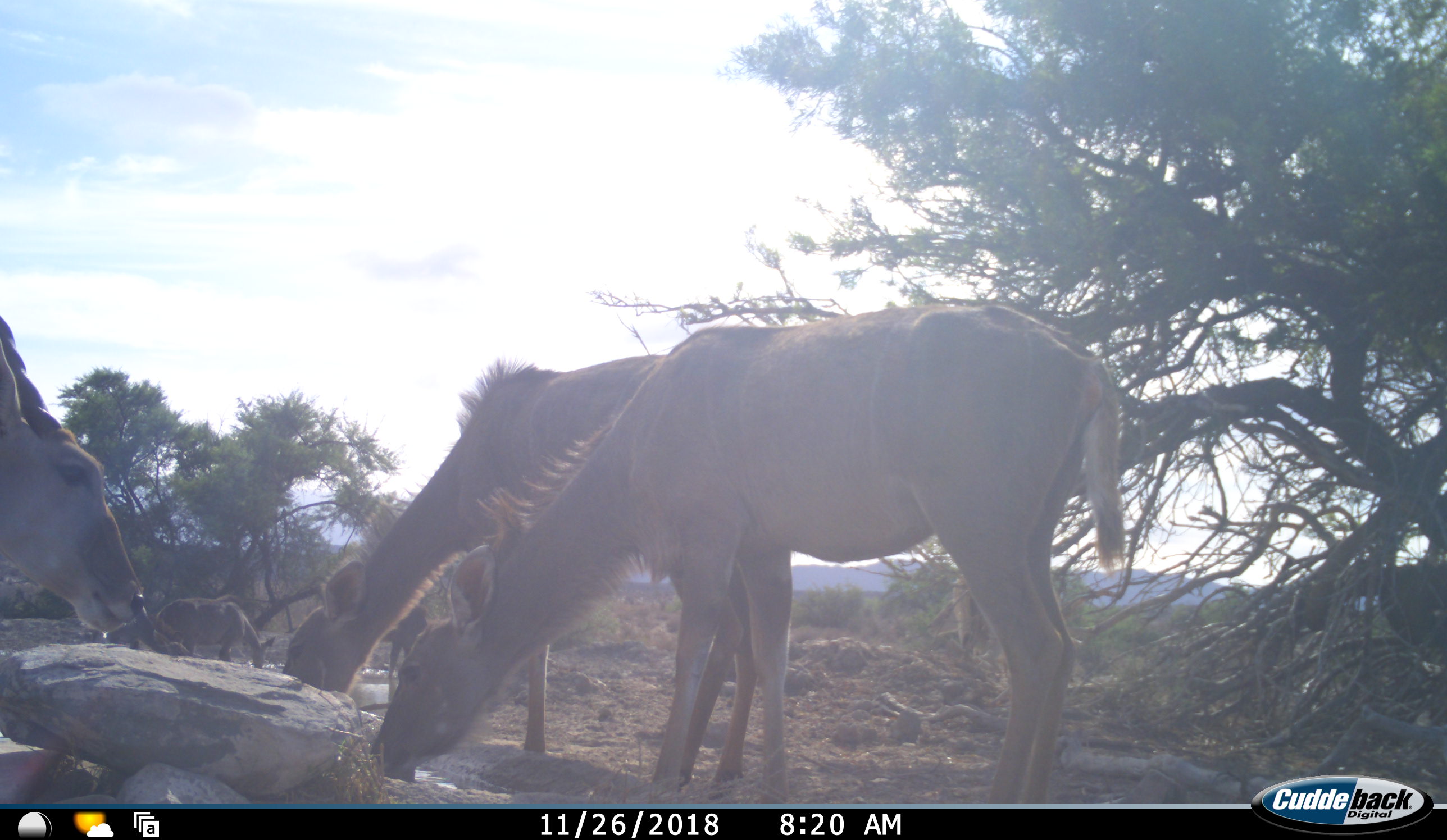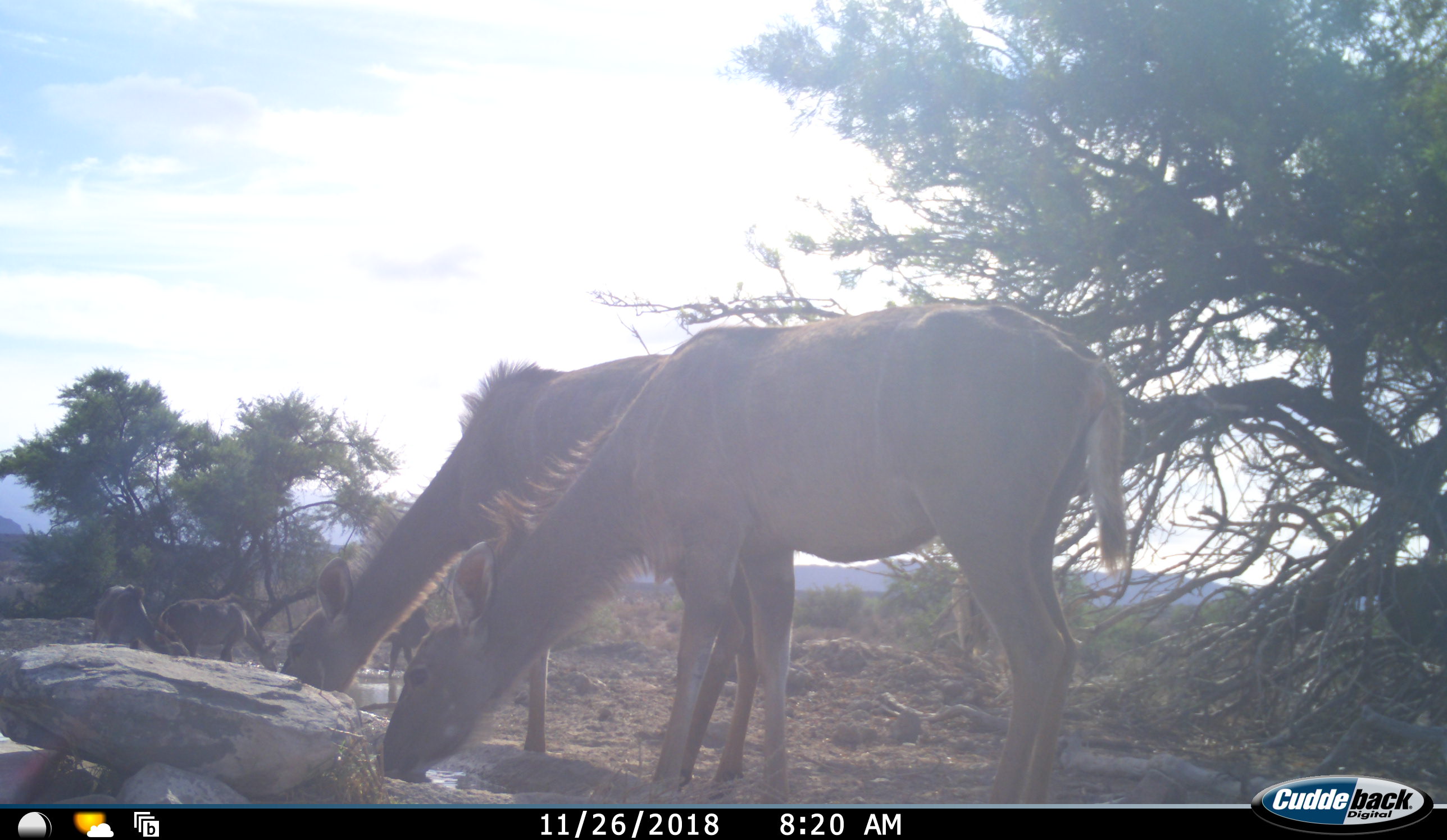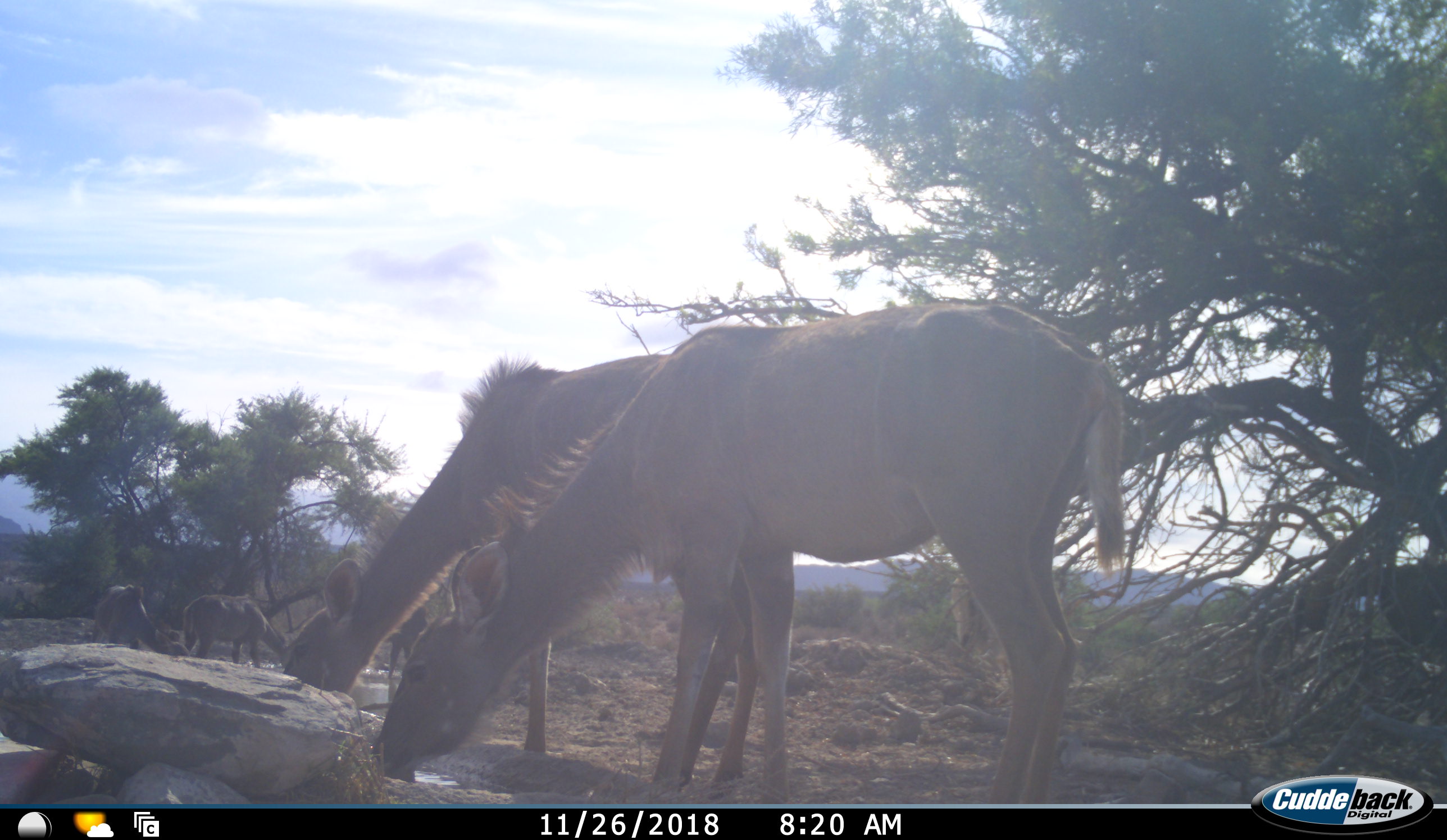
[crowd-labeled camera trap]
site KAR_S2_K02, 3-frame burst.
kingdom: Animalia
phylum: Chordata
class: Mammalia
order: Artiodactyla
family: Bovidae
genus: Tragelaphus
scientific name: Tragelaphus oryx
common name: eland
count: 1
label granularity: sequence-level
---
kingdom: Animalia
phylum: Chordata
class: Mammalia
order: Artiodactyla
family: Bovidae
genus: Tragelaphus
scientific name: Tragelaphus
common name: kudu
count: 5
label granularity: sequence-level